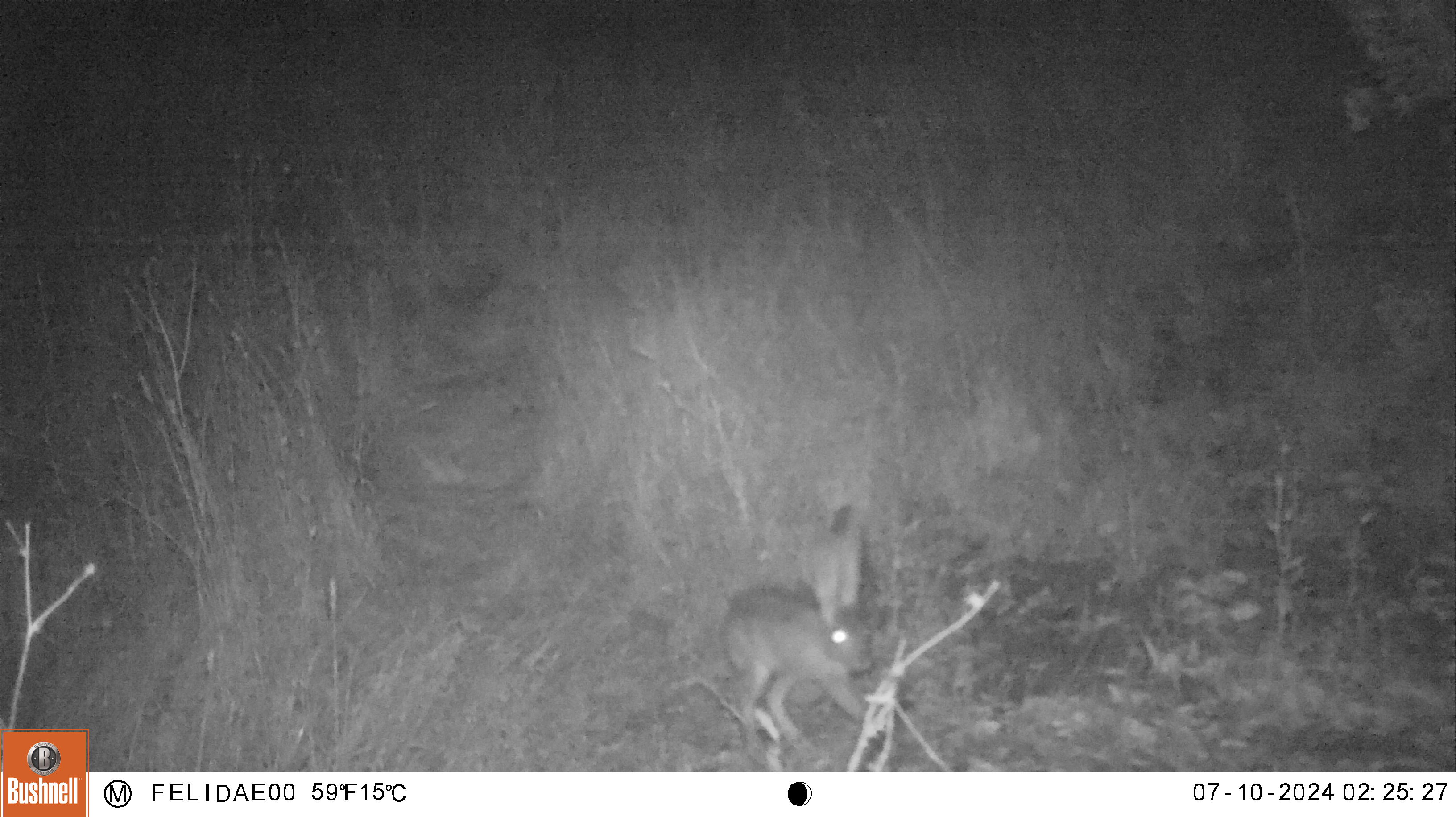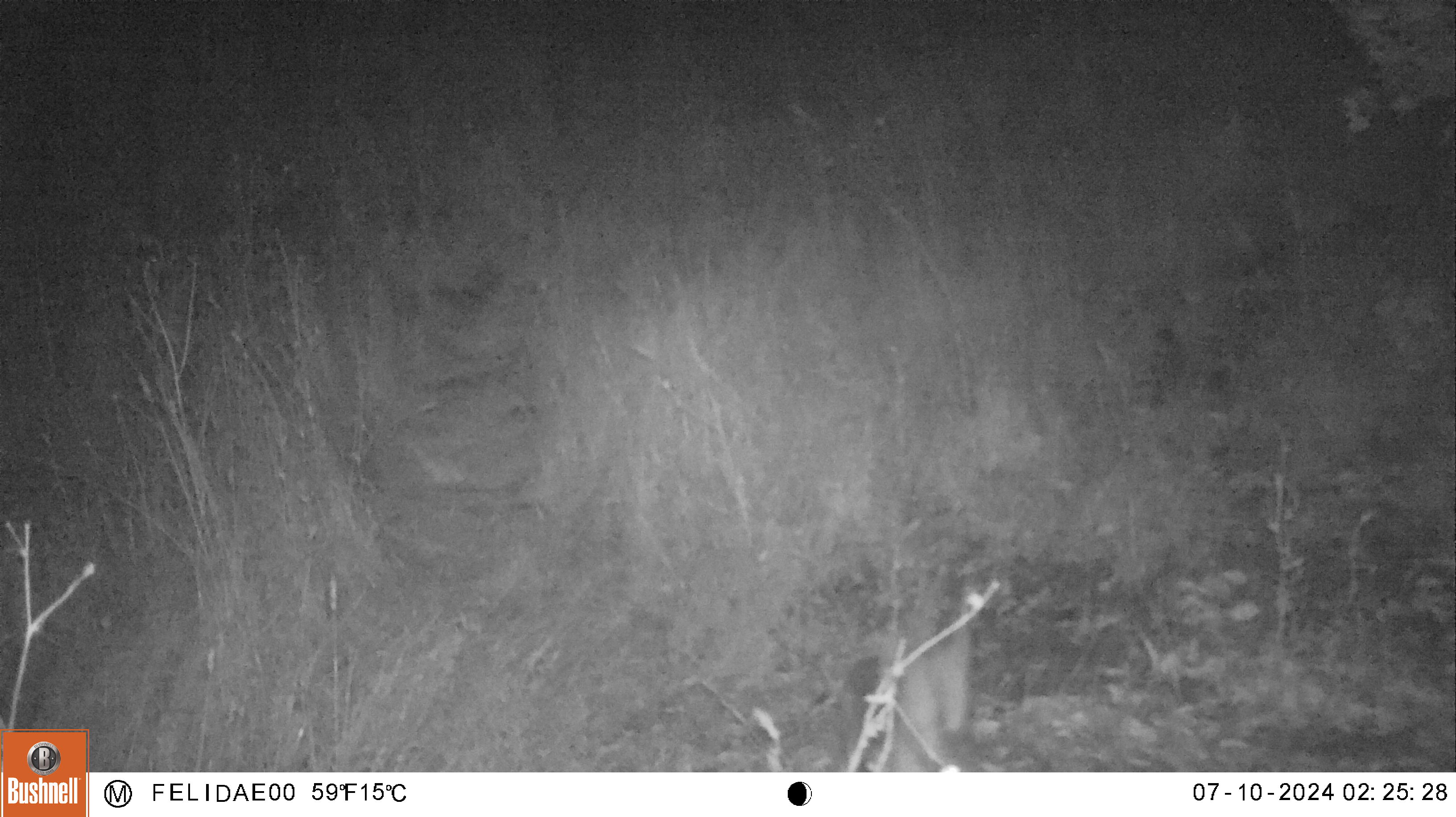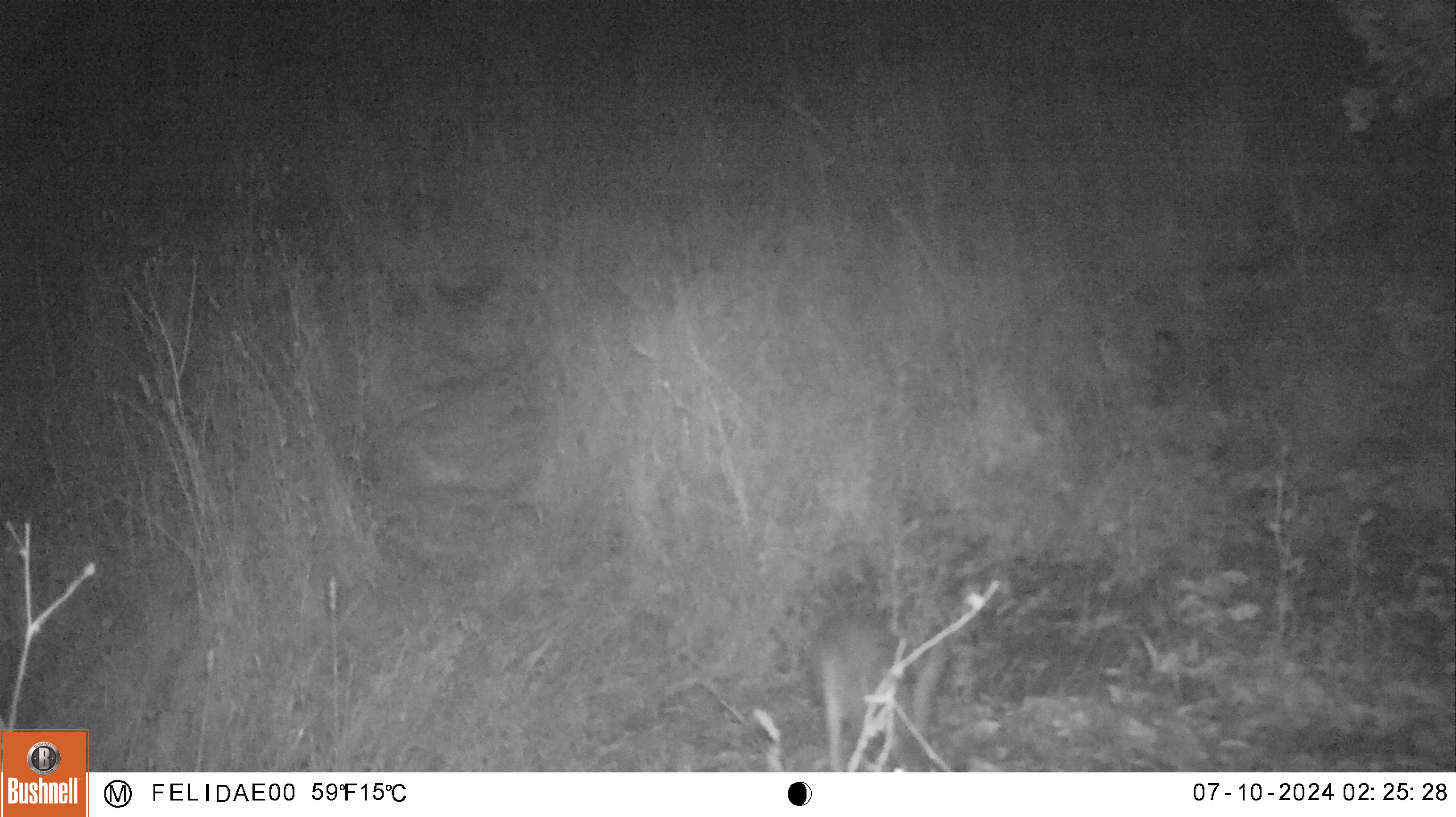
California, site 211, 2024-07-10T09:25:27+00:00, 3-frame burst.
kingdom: Animalia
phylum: Chordata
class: Mammalia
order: Lagomorpha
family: Leporidae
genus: Lepus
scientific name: Lepus californicus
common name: black-tailed jackrabbit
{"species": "black-tailed jackrabbit (Lepus californicus)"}